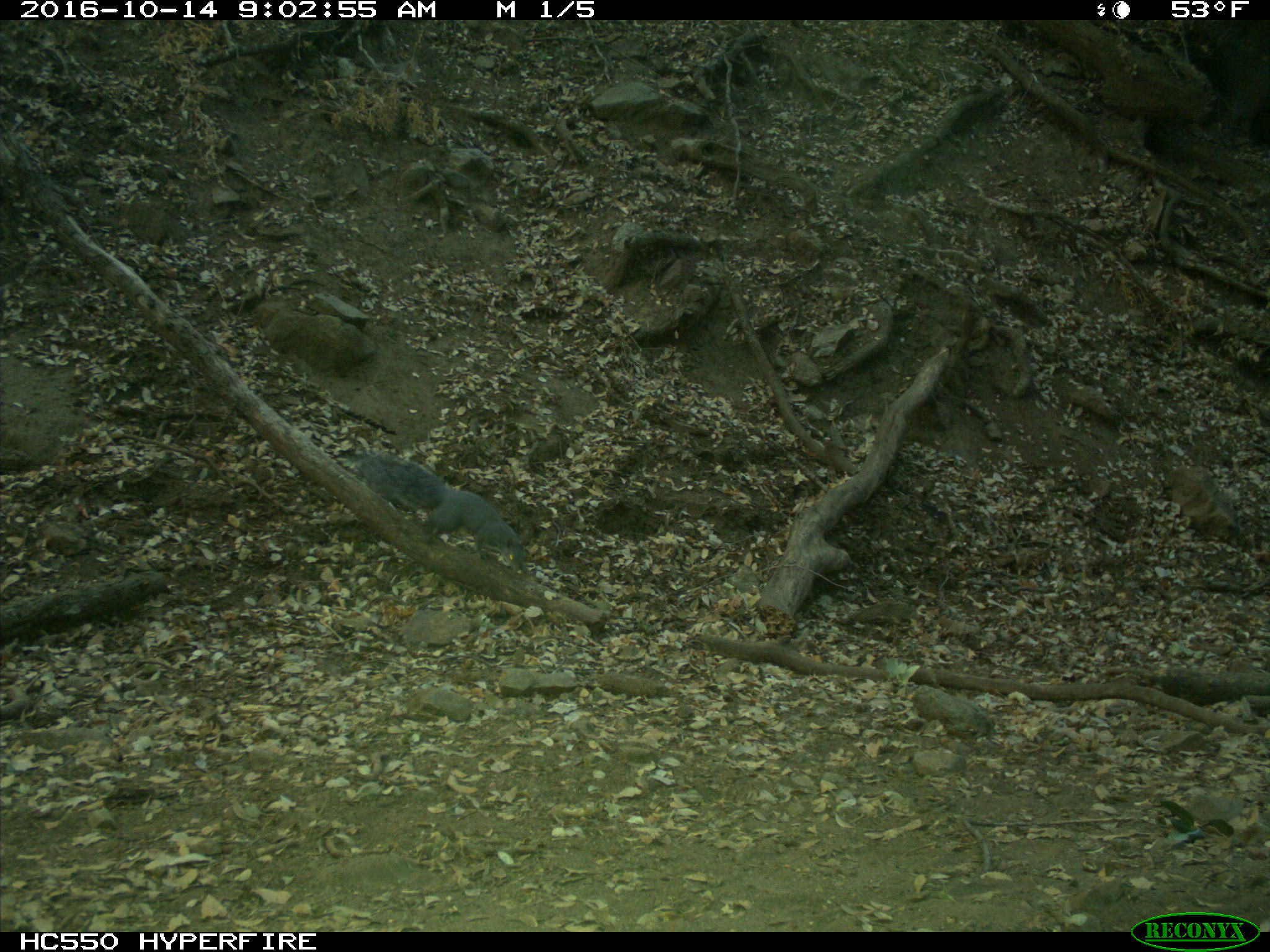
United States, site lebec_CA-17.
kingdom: Animalia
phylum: Chordata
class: Mammalia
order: Rodentia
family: Sciuridae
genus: Sciurus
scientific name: Sciurus carolinensis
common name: eastern gray squirrel